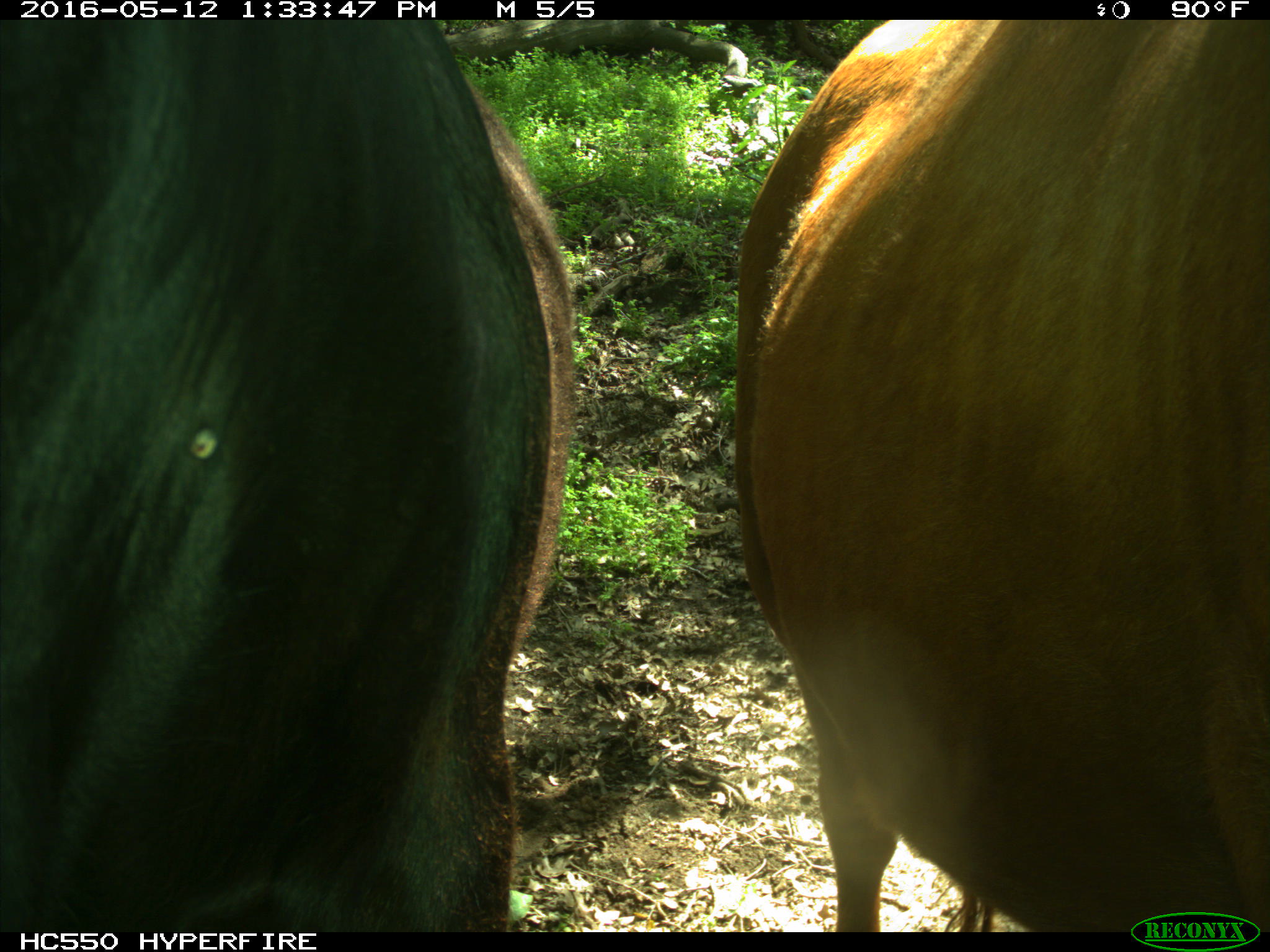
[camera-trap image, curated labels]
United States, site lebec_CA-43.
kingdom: Animalia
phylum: Chordata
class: Mammalia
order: Artiodactyla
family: Bovidae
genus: Bos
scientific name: Bos taurus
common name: domestic cow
Bos taurus (domestic cow).